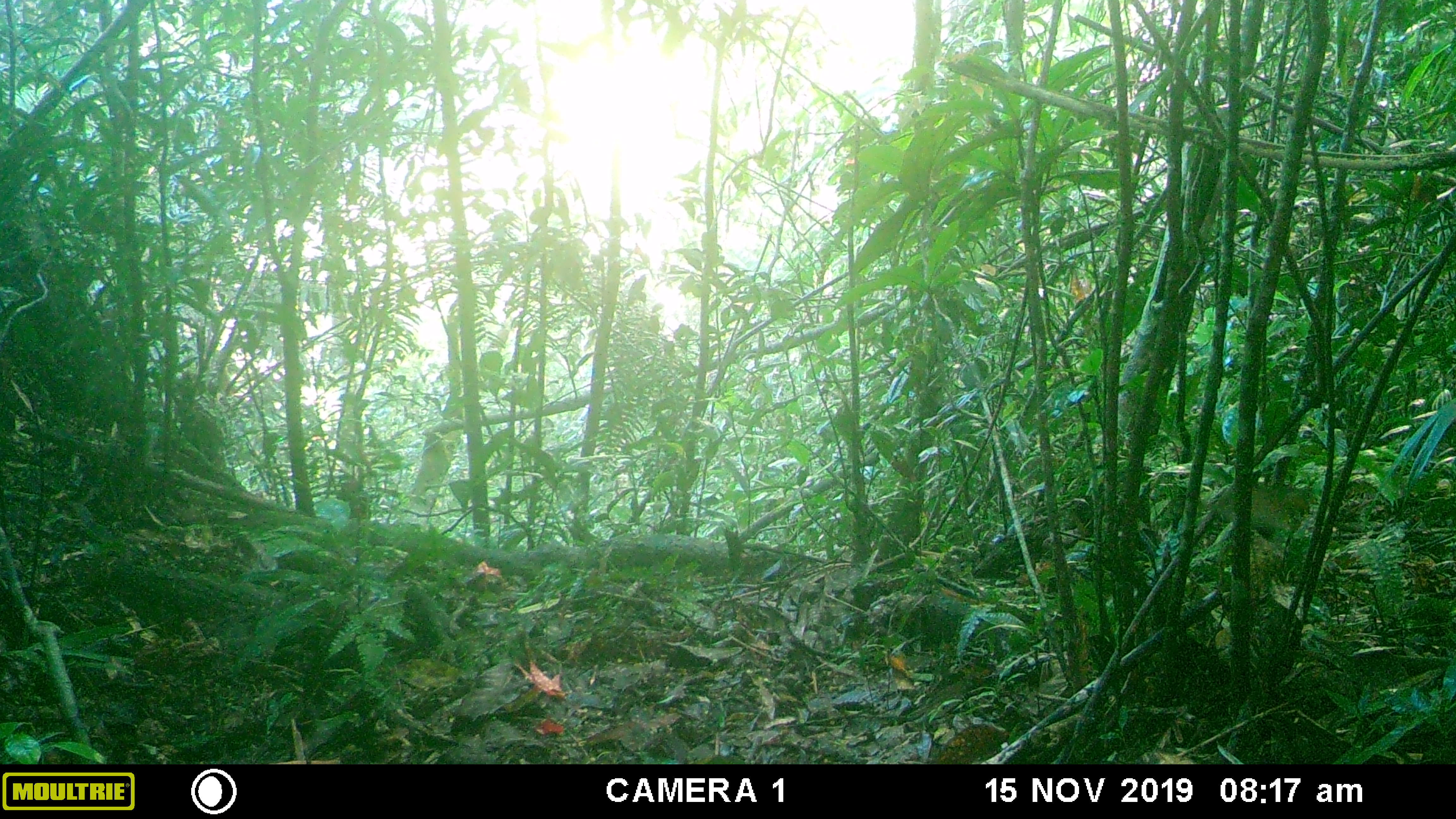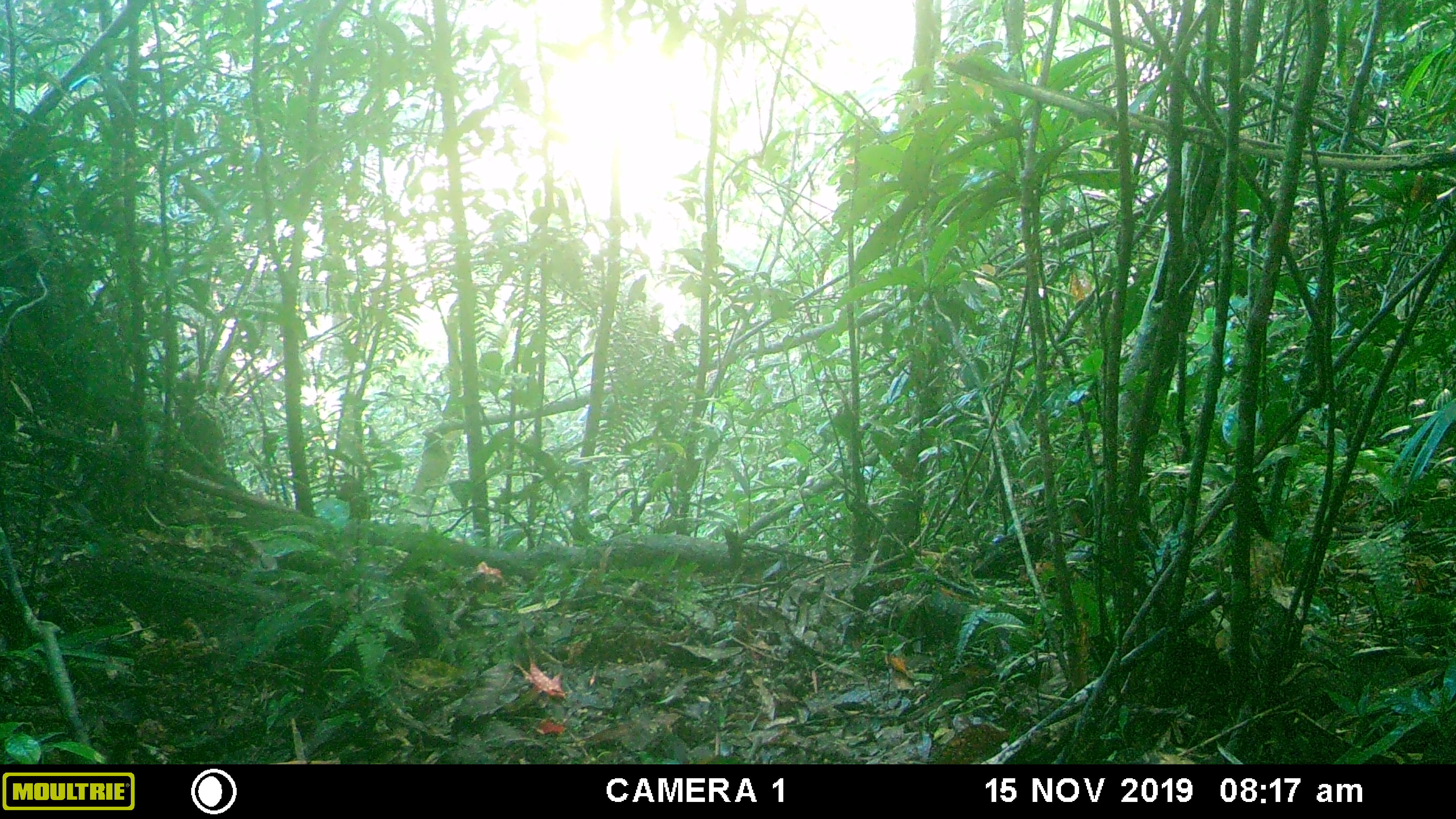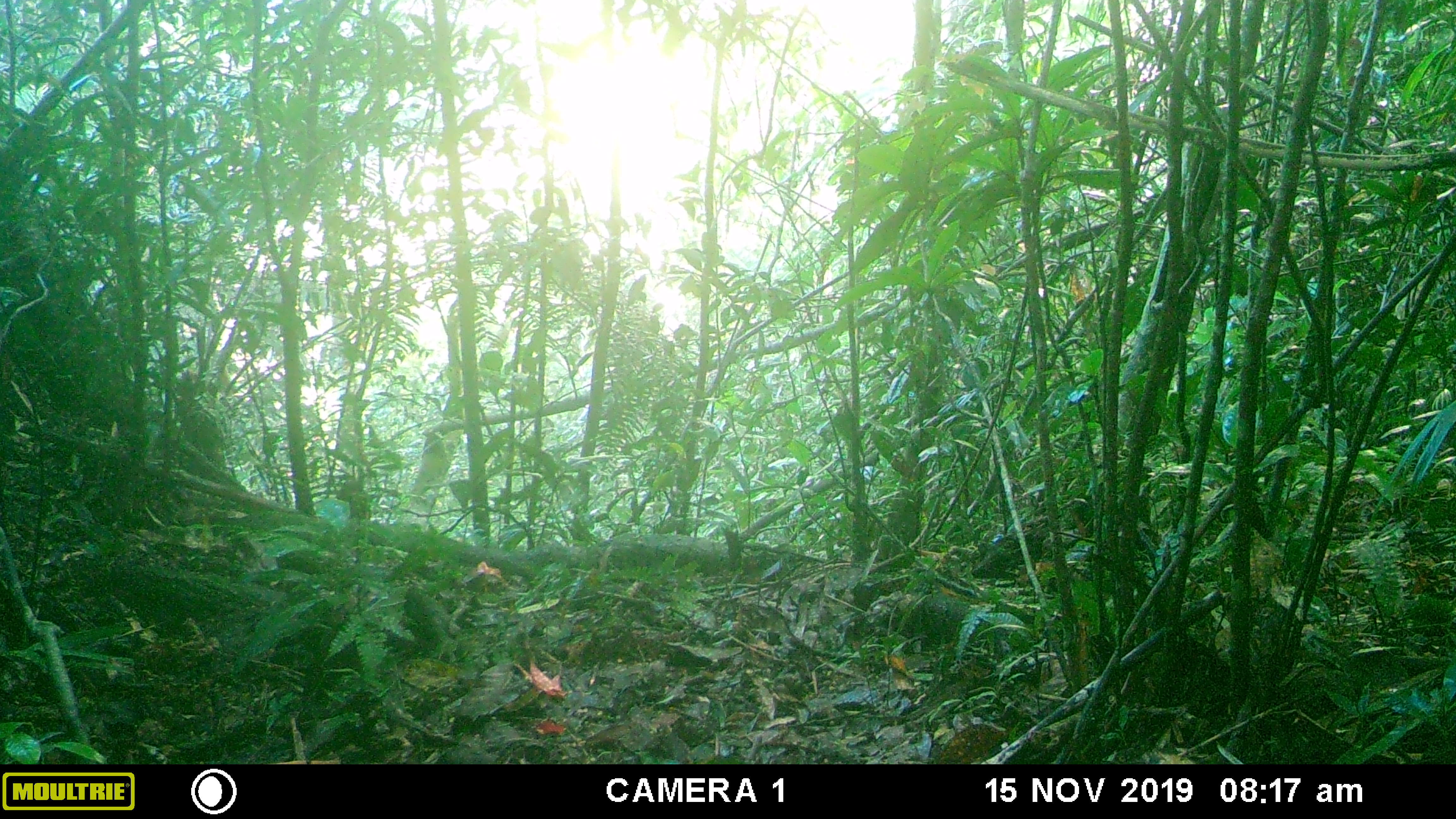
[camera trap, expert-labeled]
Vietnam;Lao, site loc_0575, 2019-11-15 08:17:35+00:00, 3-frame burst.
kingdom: Animalia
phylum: Chordata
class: Aves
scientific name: Aves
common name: bird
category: unidentified bird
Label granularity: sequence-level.